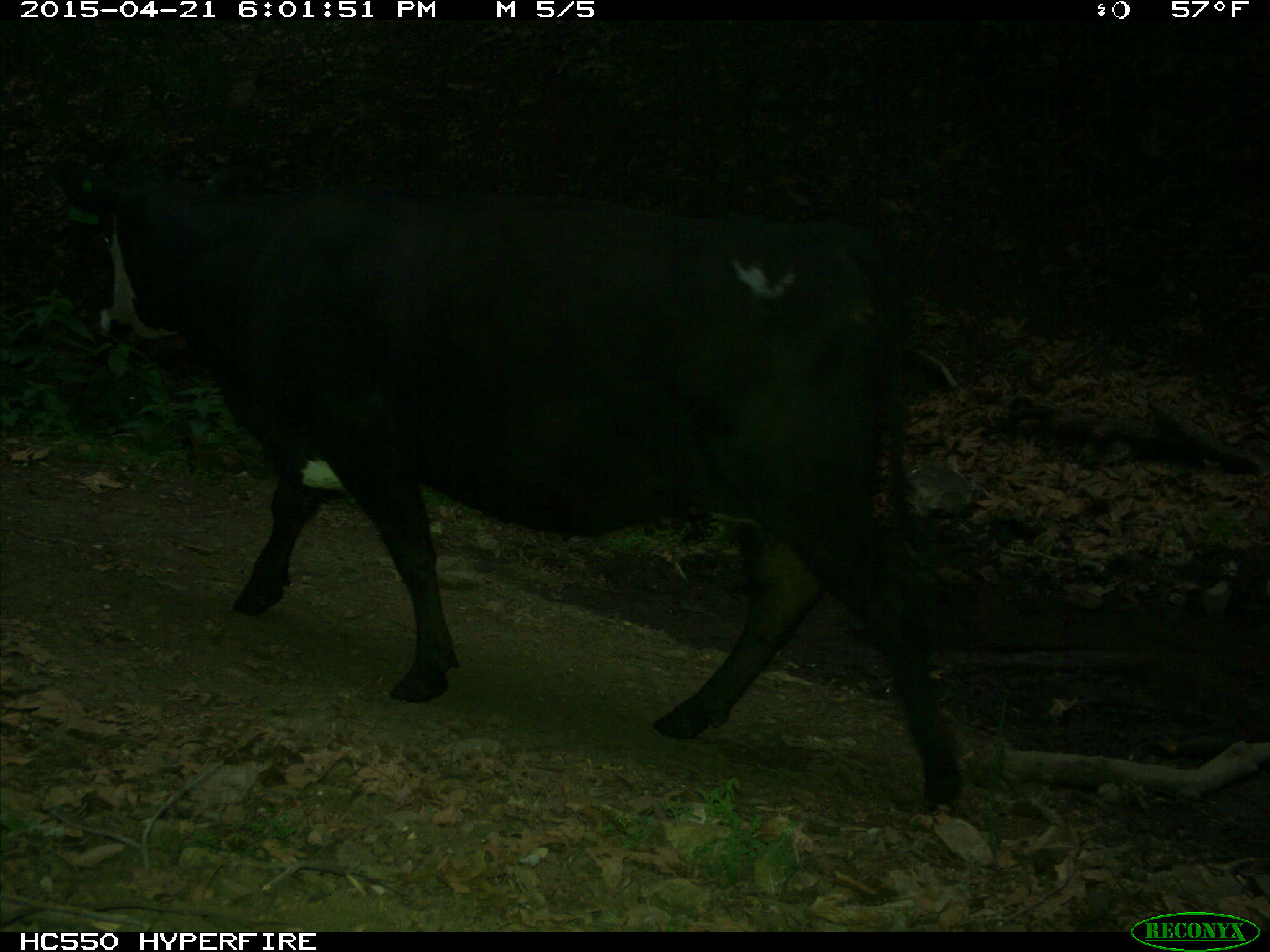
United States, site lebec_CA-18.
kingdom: Animalia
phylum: Chordata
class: Mammalia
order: Artiodactyla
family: Bovidae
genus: Bos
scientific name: Bos taurus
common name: domestic cow